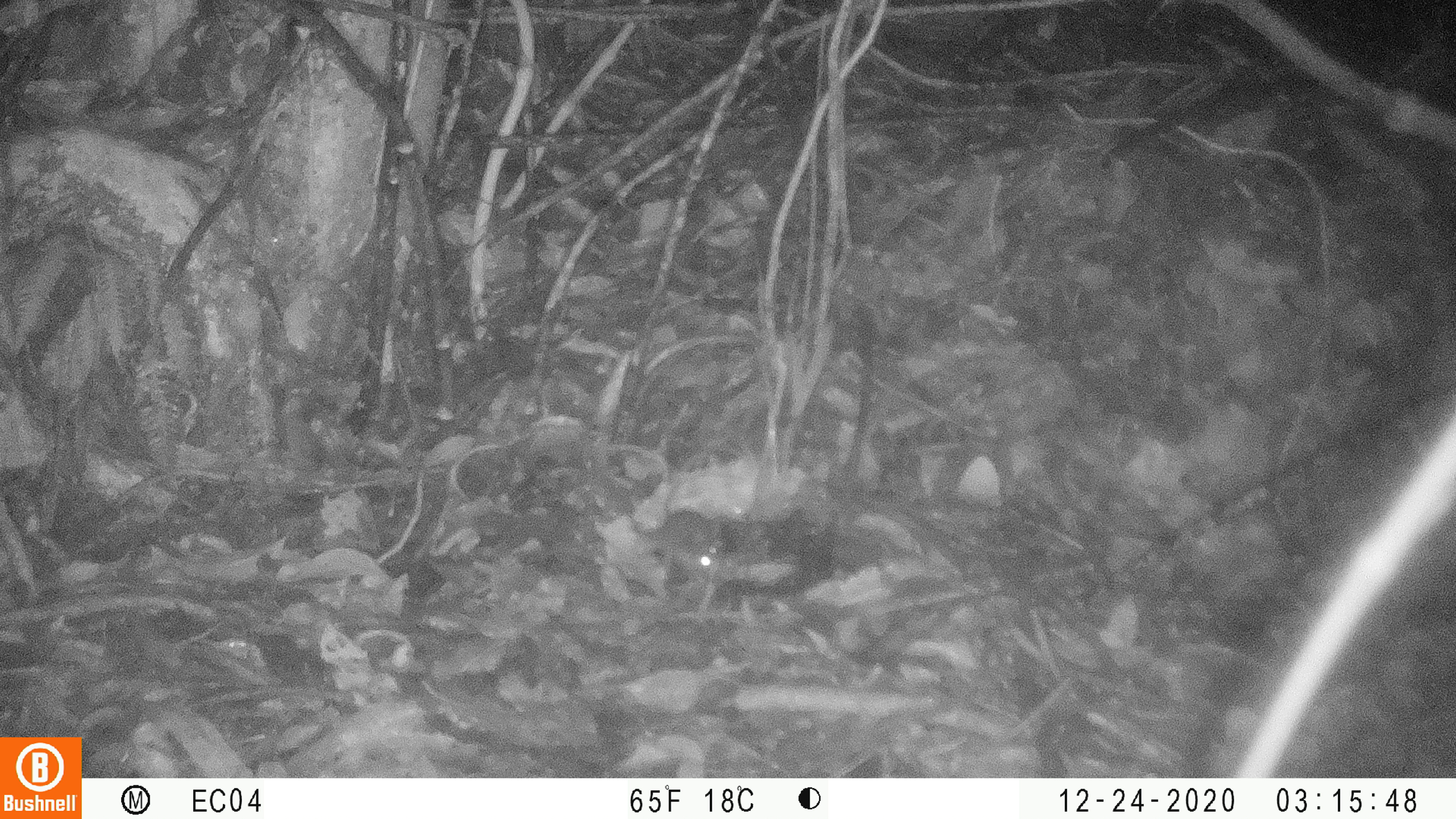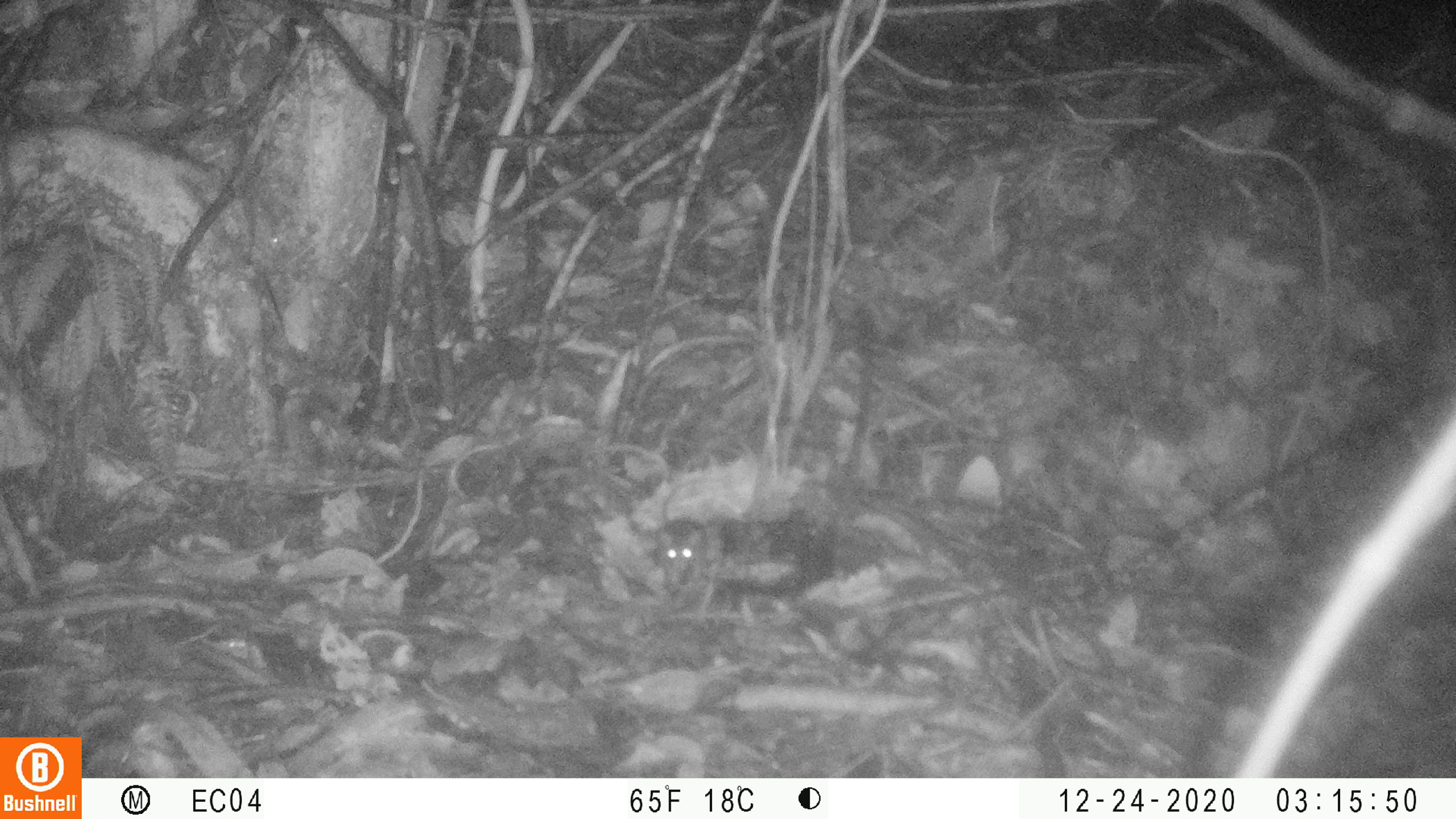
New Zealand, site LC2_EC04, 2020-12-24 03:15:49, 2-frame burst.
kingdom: Animalia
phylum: Chordata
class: Mammalia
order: Rodentia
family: Muridae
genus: Mus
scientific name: Mus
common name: mouse